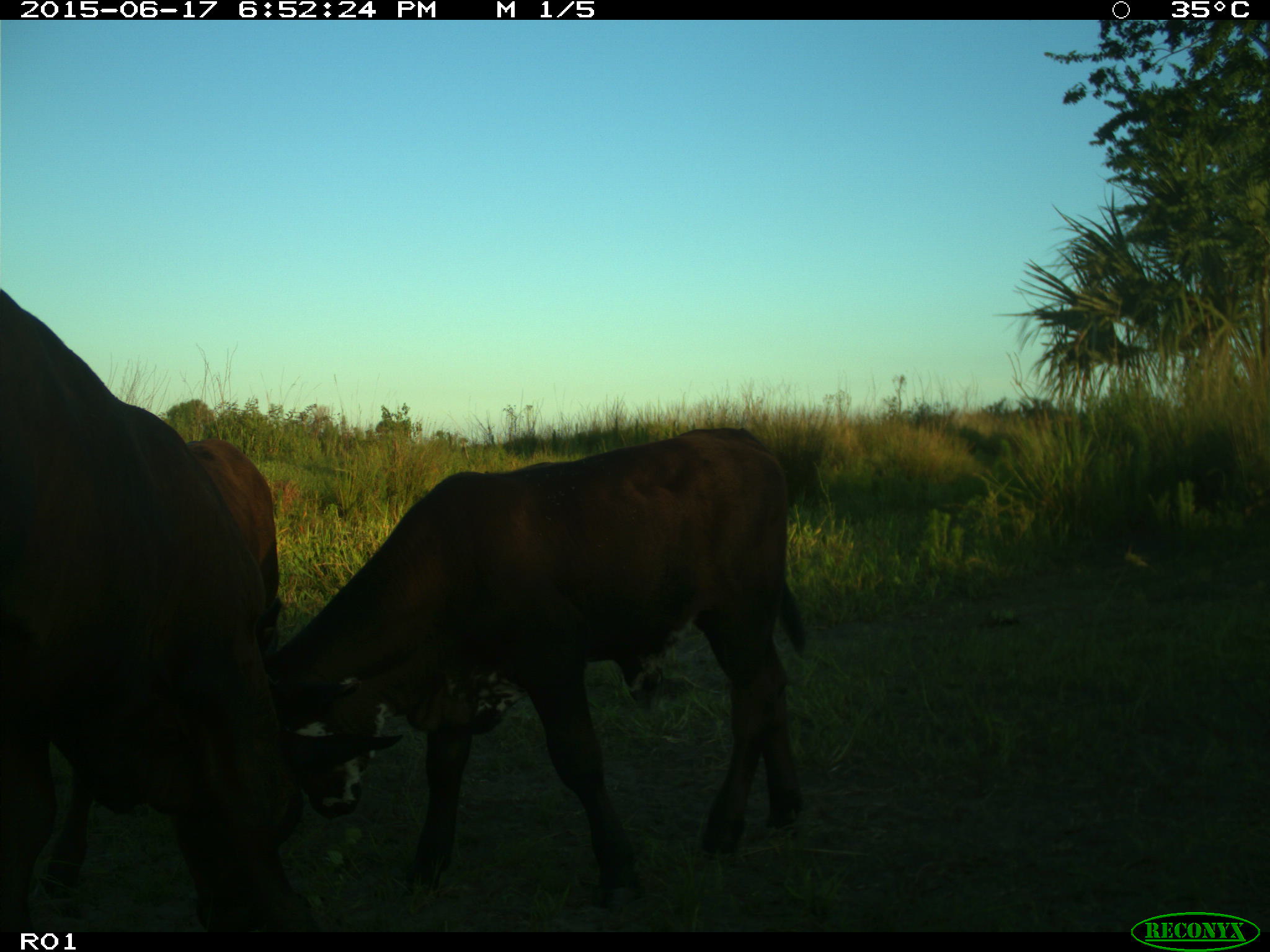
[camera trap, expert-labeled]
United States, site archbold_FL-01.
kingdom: Animalia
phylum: Chordata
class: Mammalia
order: Artiodactyla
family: Bovidae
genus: Bos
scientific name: Bos taurus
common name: domestic cow